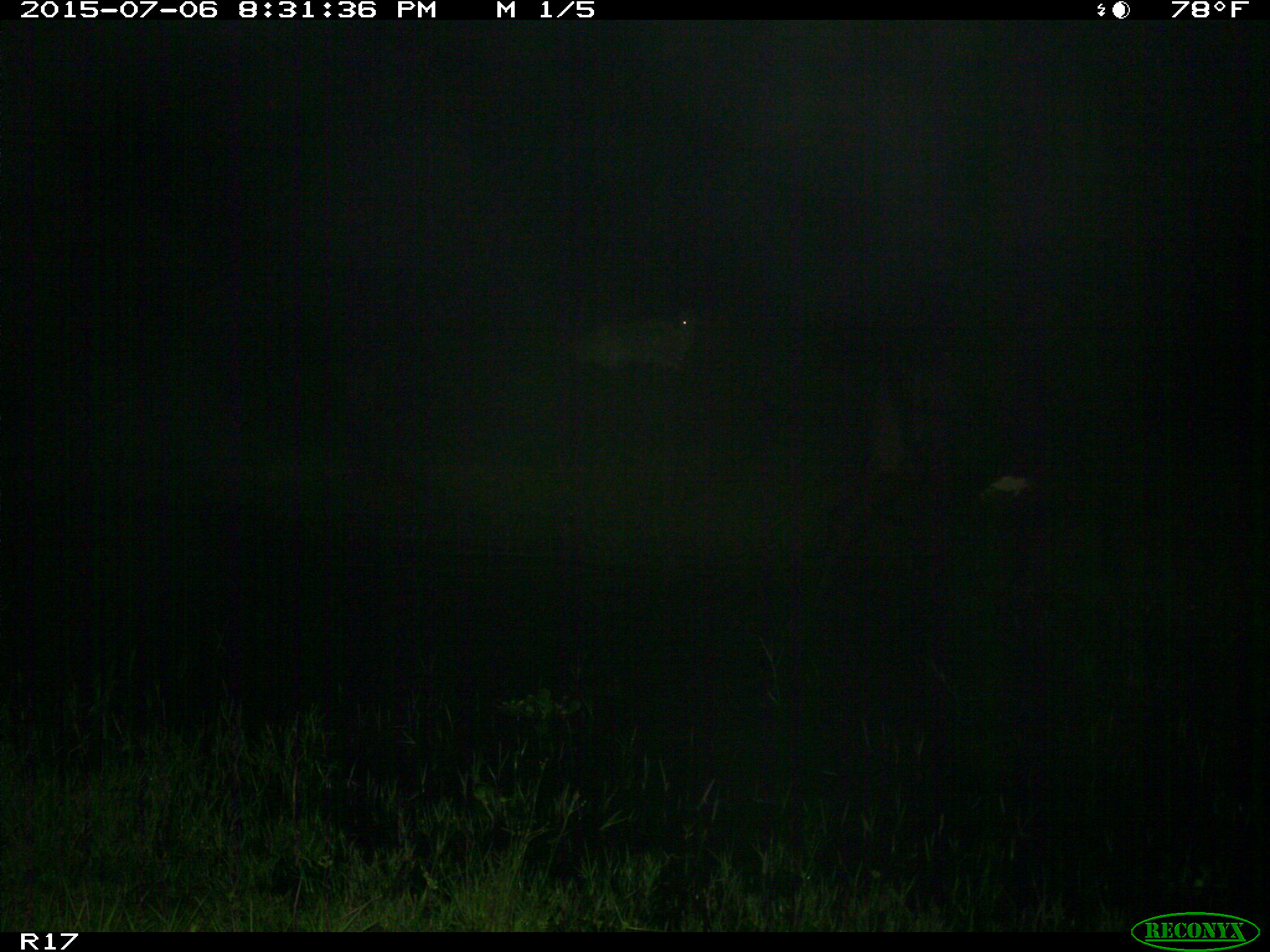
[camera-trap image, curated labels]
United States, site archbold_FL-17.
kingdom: Animalia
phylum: Chordata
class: Mammalia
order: Artiodactyla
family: Bovidae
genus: Bos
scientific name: Bos taurus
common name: domestic cow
Bos taurus (domestic cow).